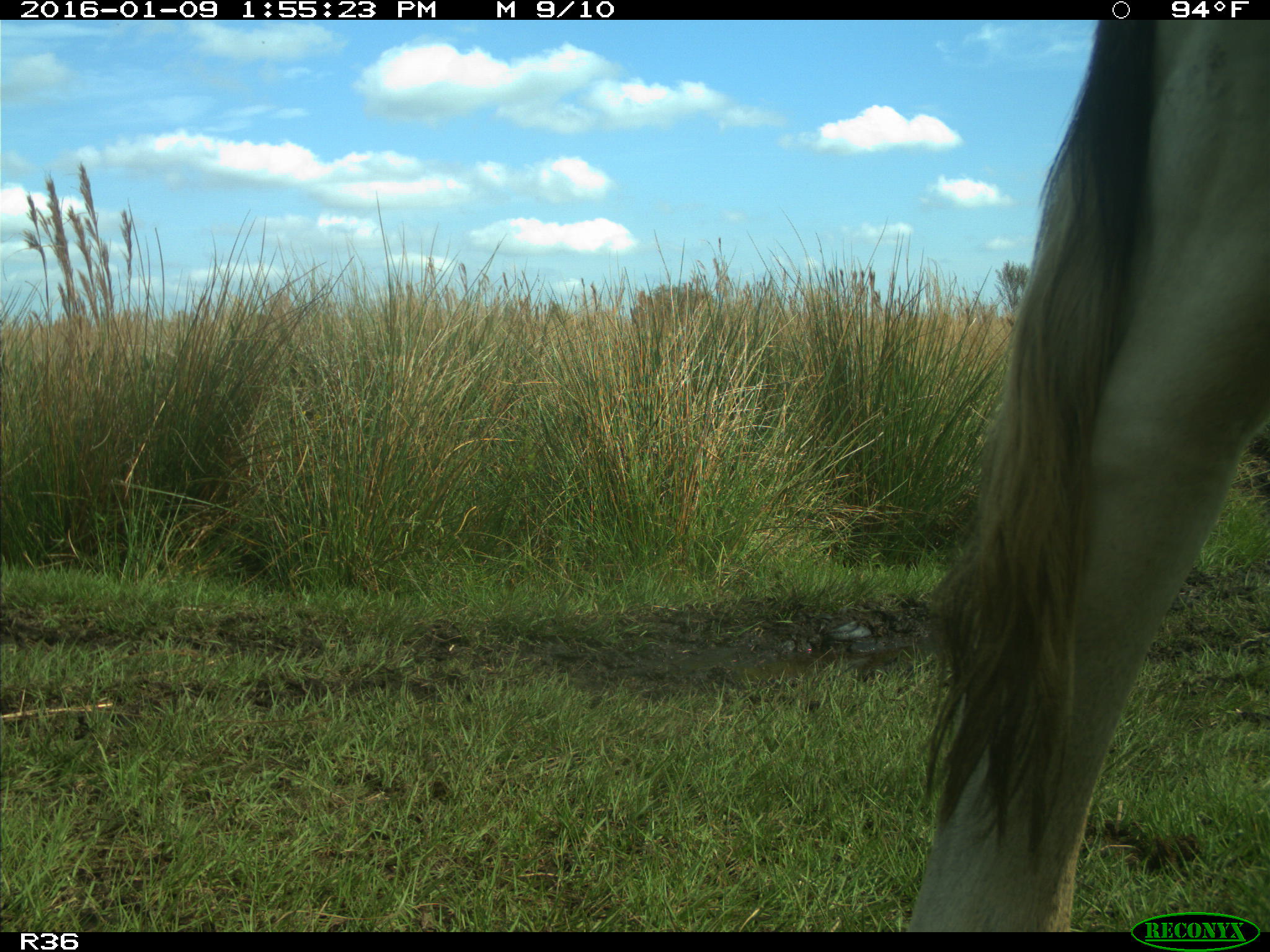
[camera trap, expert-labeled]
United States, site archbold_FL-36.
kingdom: Animalia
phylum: Chordata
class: Mammalia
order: Artiodactyla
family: Bovidae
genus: Bos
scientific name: Bos taurus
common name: domestic cow